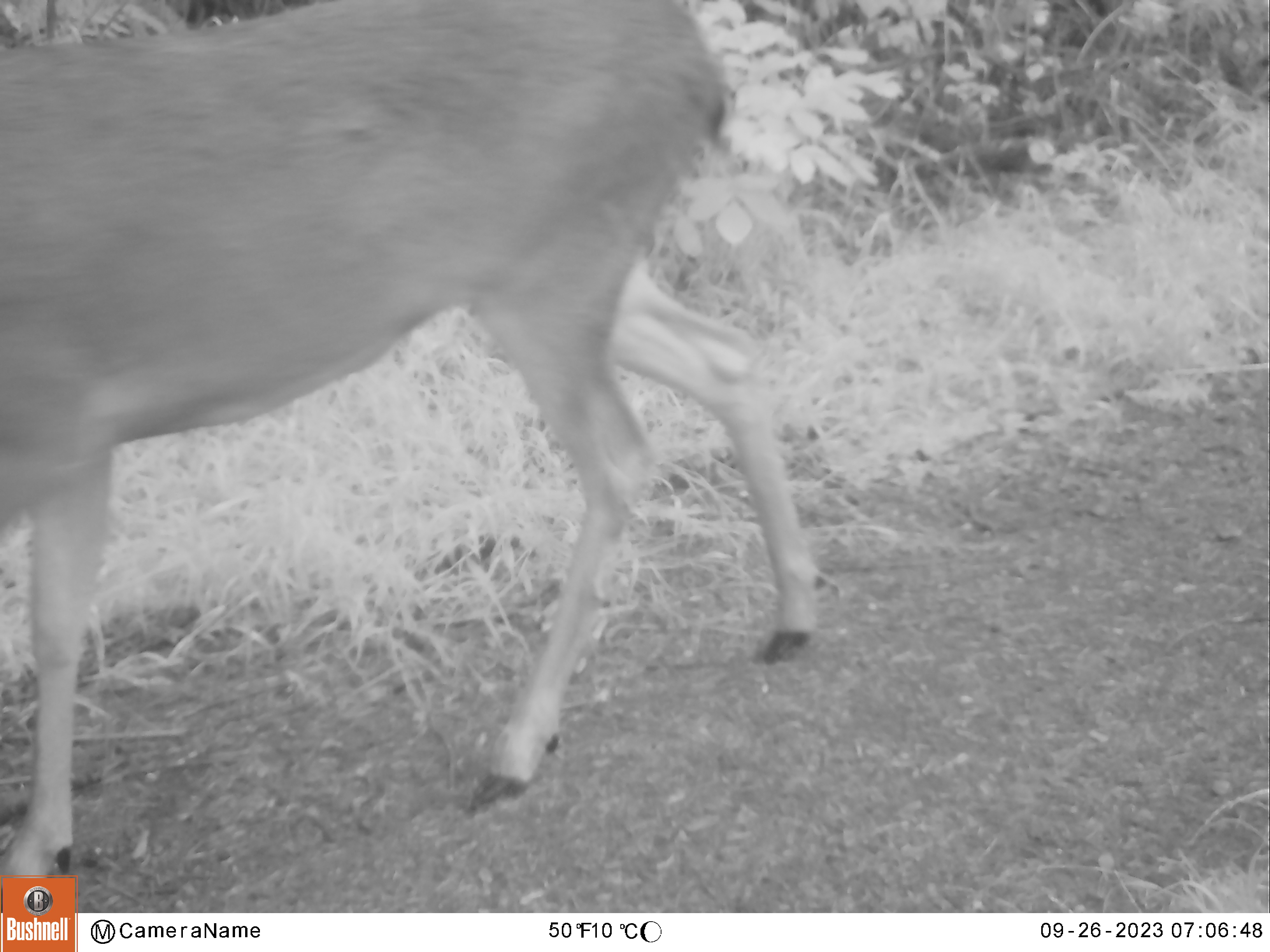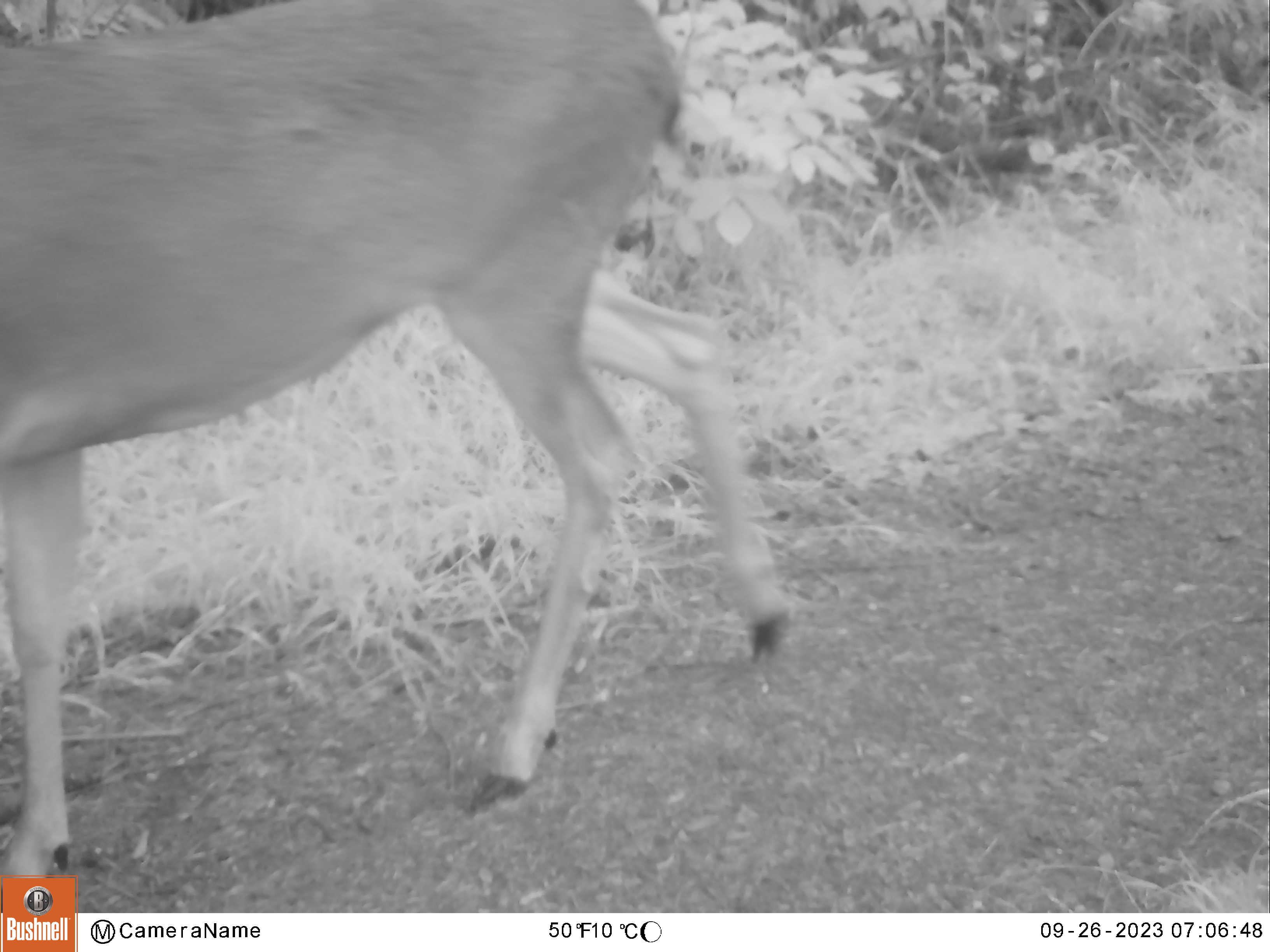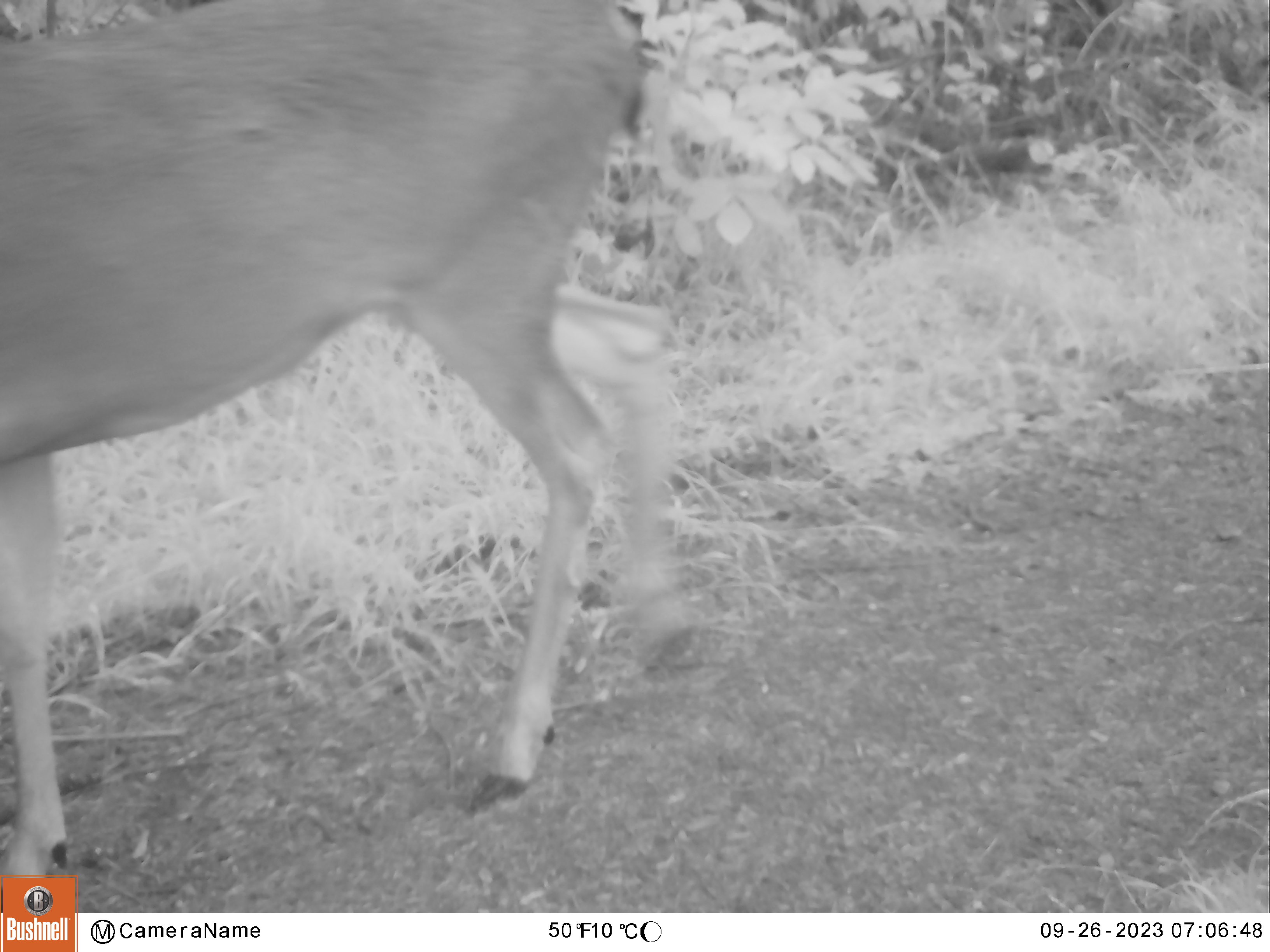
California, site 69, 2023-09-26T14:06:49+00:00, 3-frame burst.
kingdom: Animalia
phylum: Chordata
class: Mammalia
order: Artiodactyla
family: Cervidae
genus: Odocoileus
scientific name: Odocoileus hemionus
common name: mule deer